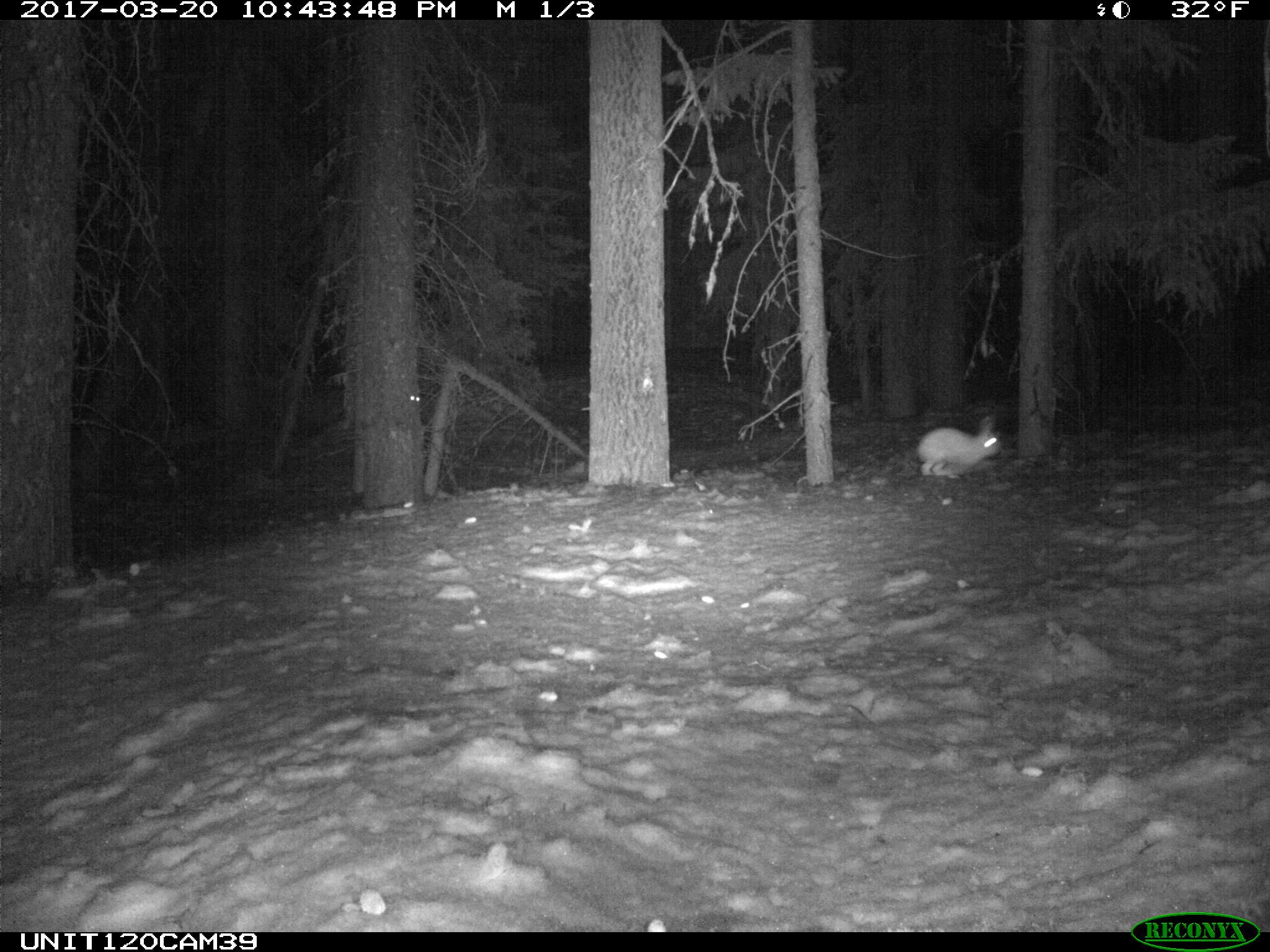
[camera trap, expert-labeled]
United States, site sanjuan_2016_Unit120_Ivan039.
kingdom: Animalia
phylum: Chordata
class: Mammalia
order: Lagomorpha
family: Leporidae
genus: Lepus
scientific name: Lepus americanus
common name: snowshoe hare